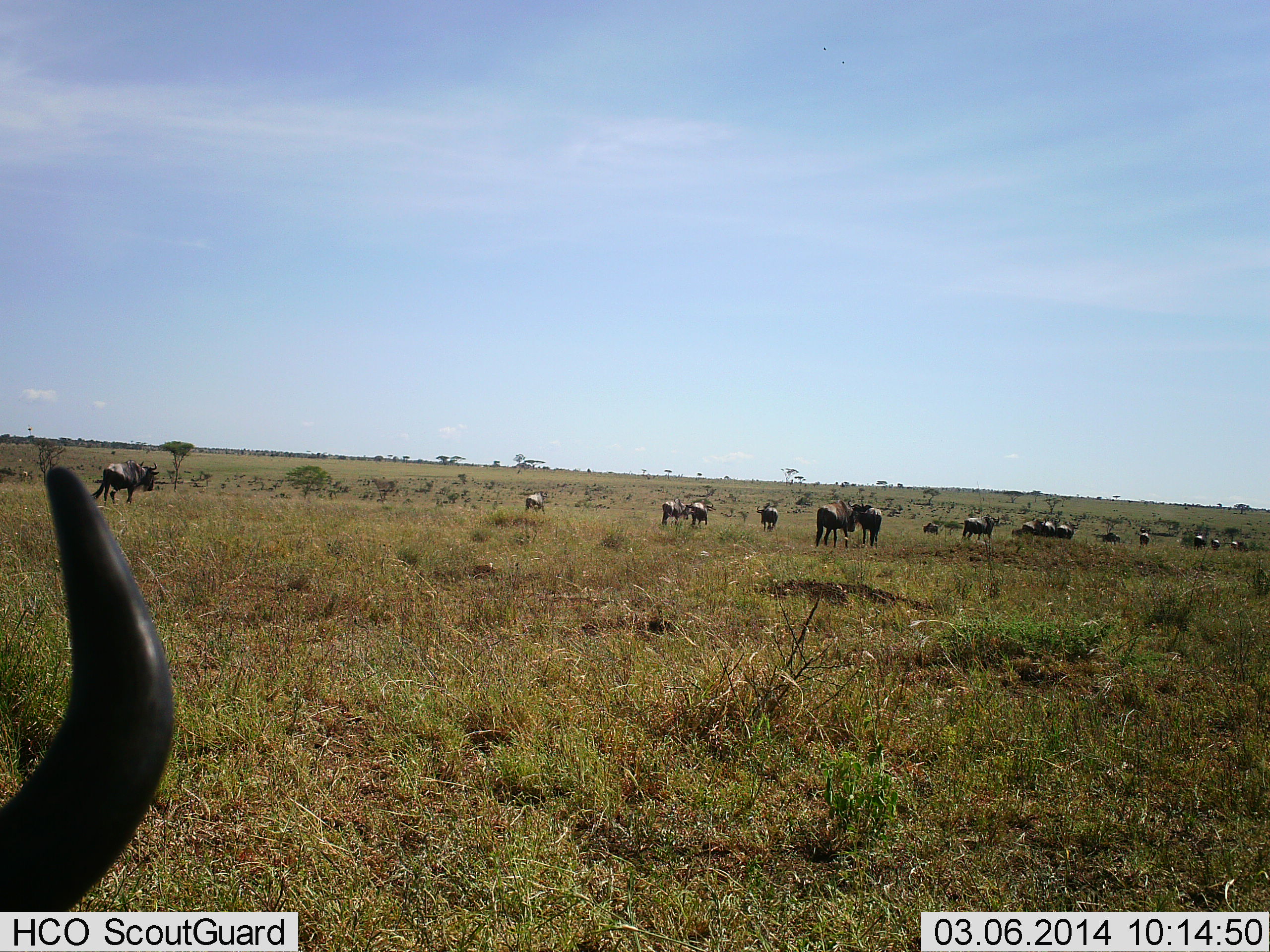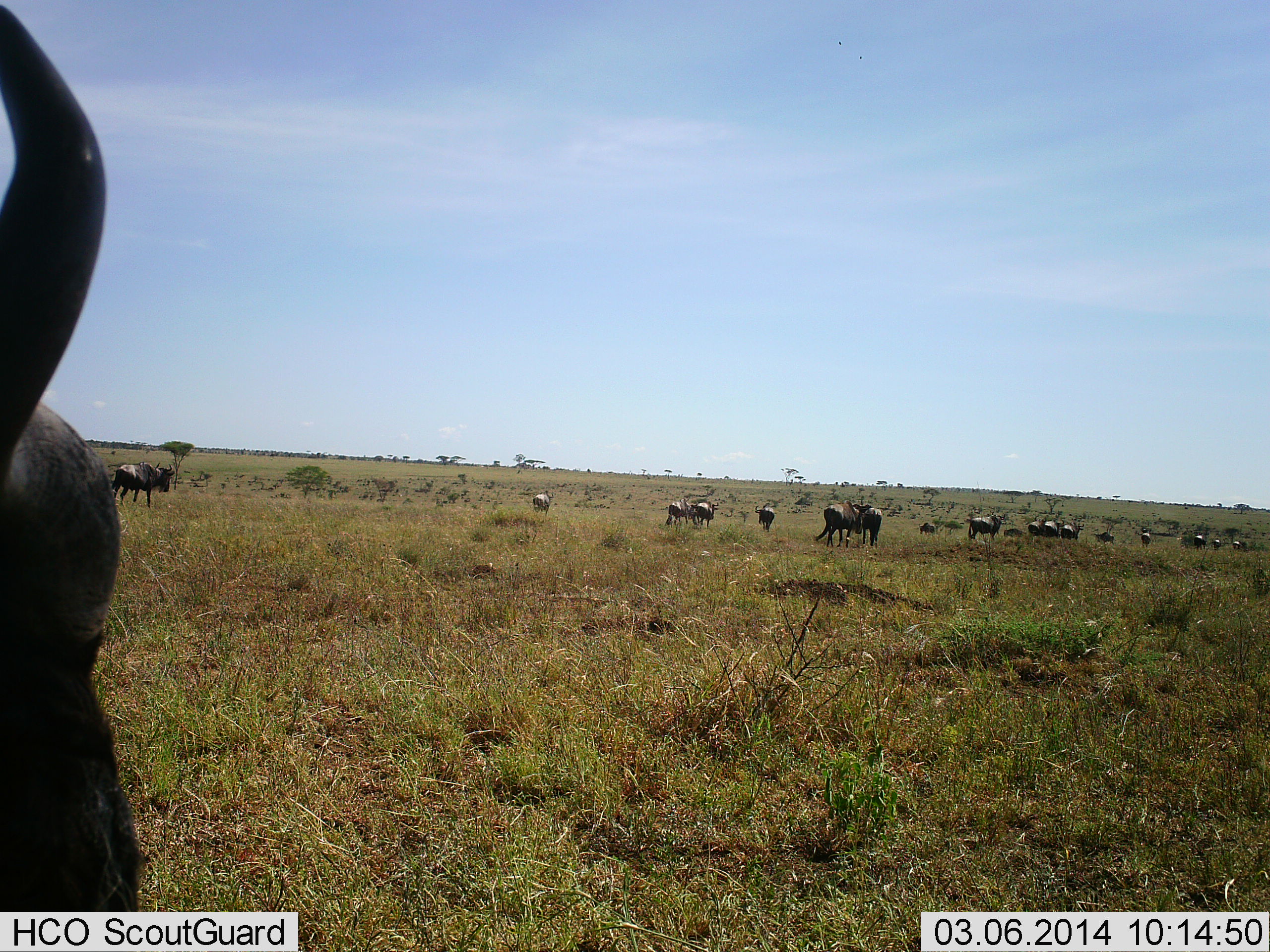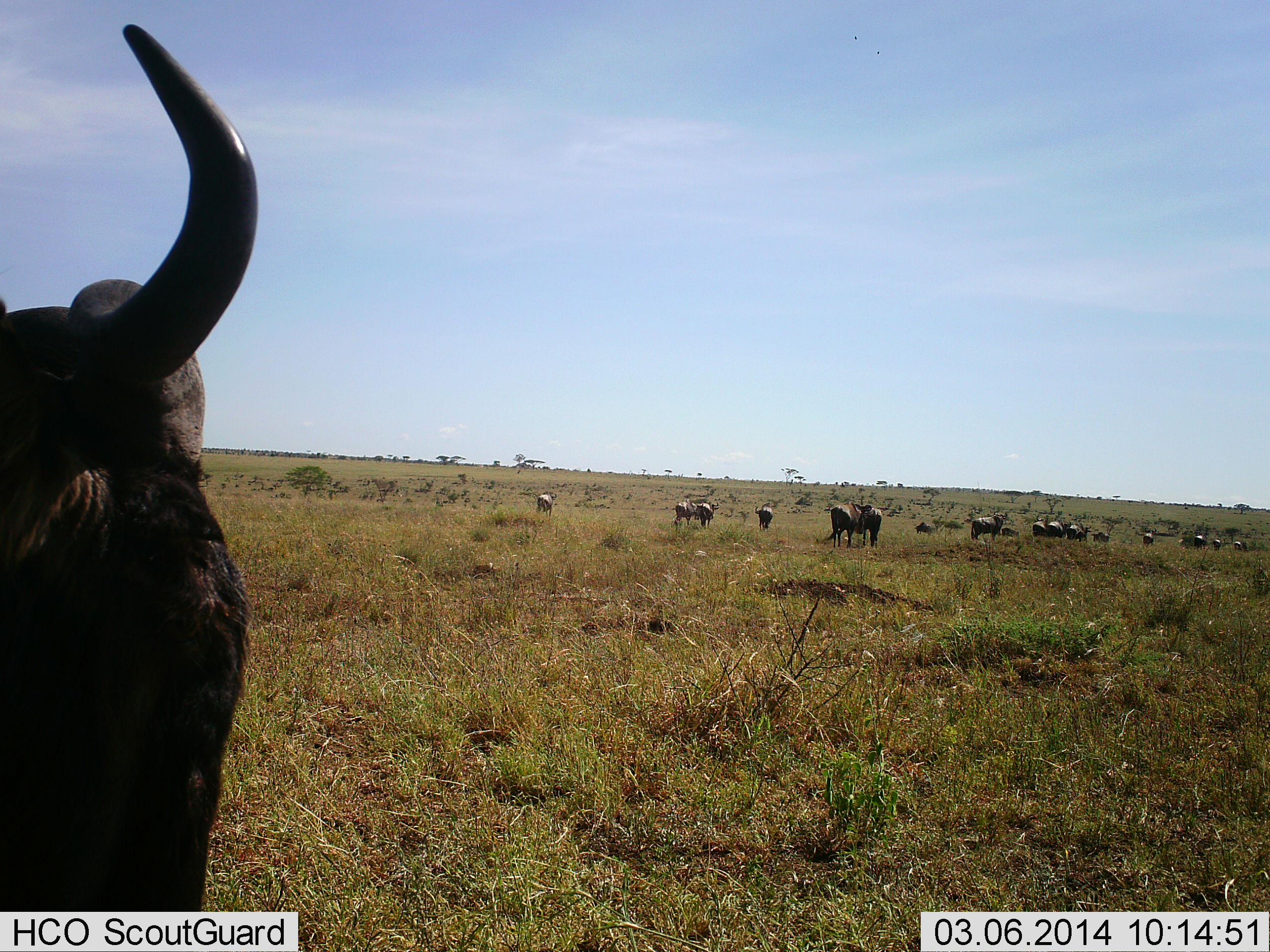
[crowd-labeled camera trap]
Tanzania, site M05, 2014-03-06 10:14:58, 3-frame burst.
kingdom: Animalia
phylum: Chordata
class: Mammalia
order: Artiodactyla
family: Bovidae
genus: Connochaetes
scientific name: Connochaetes taurinus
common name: blue wildebeest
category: wildebeest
Wildebeest (blue wildebeest) (Connochaetes taurinus), count 11-50. Behavior (volunteer vote fractions): standing 40%, resting 0%, moving 60%, interacting 0%. Young present (vote fraction): 0%. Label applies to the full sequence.